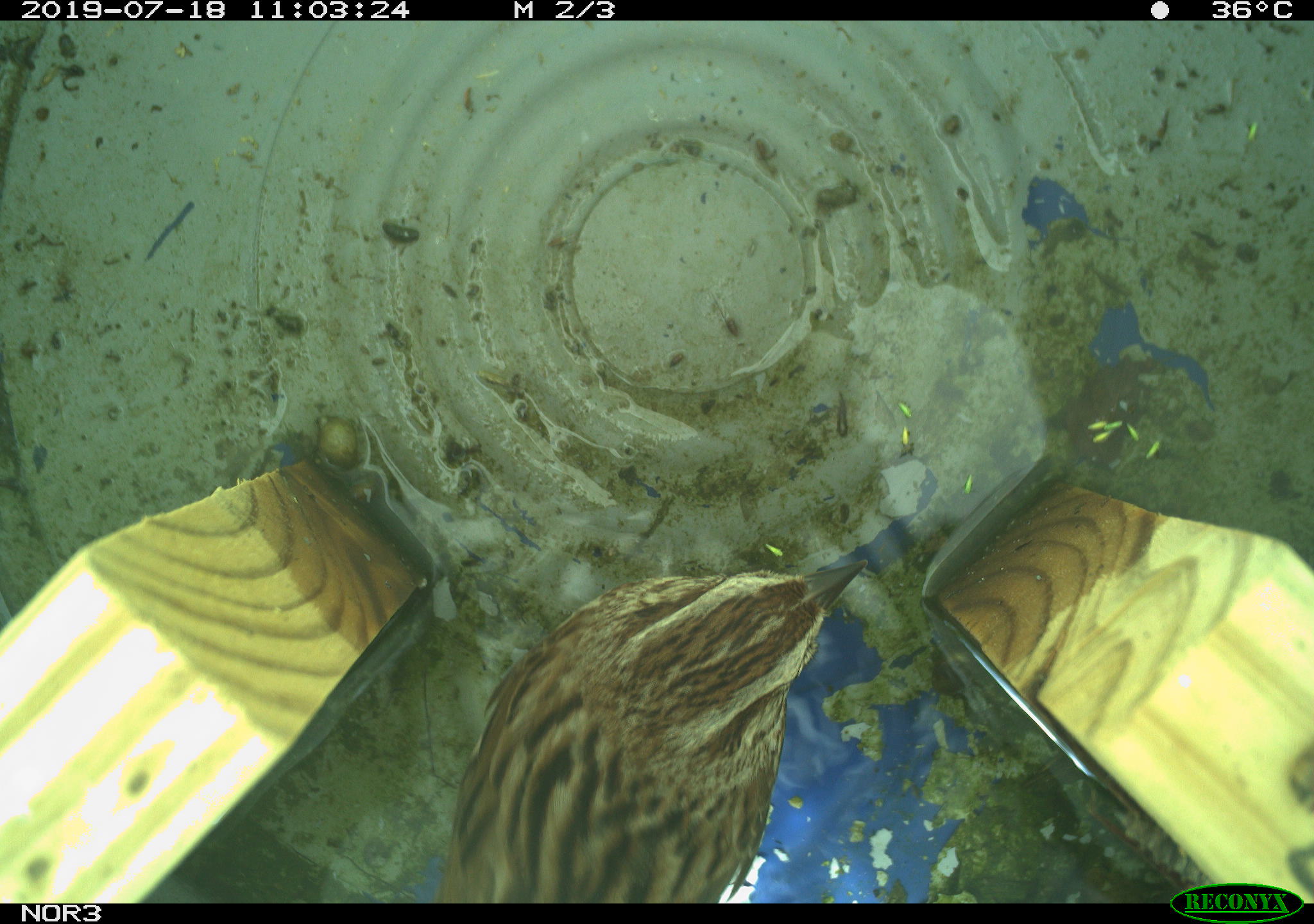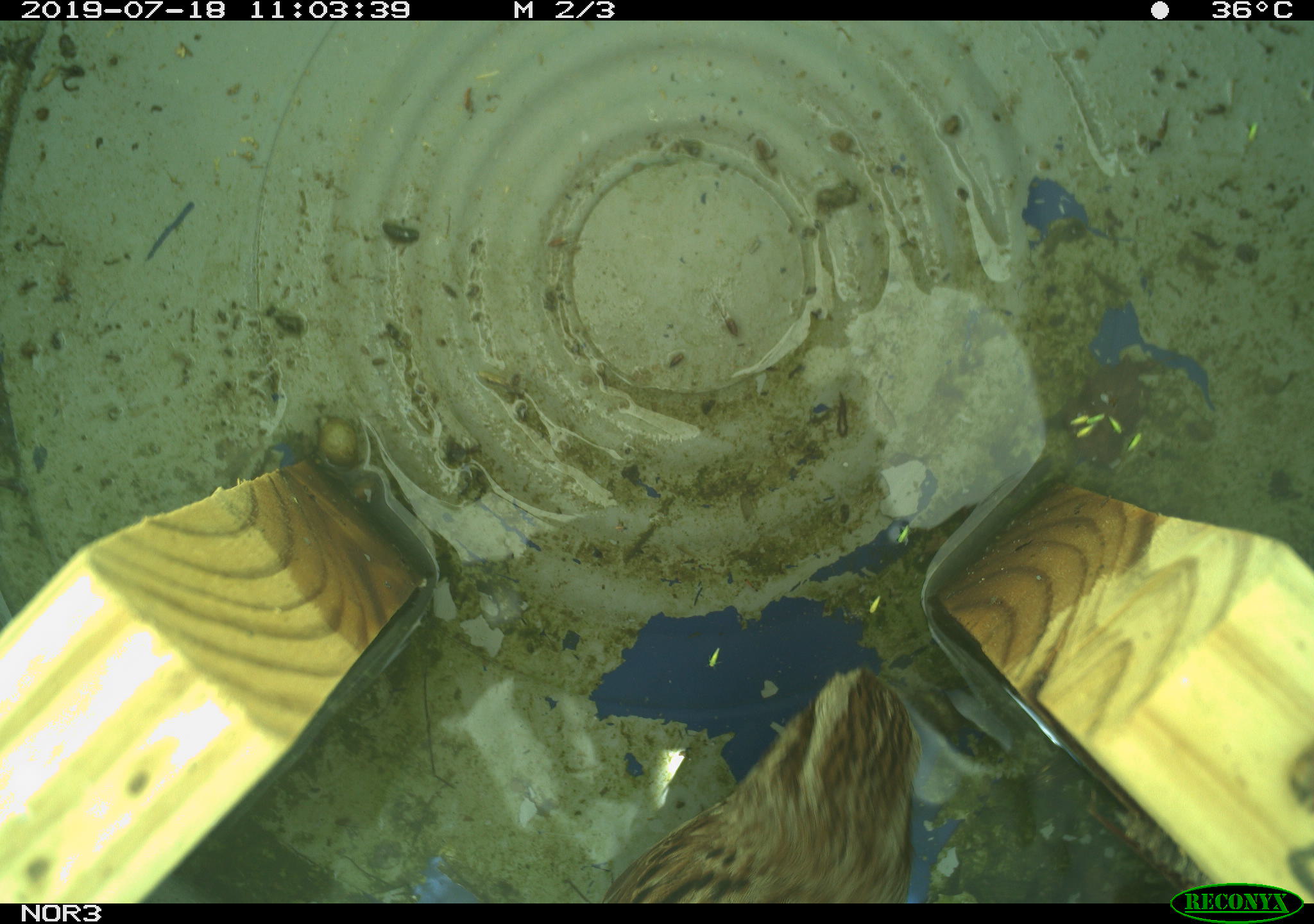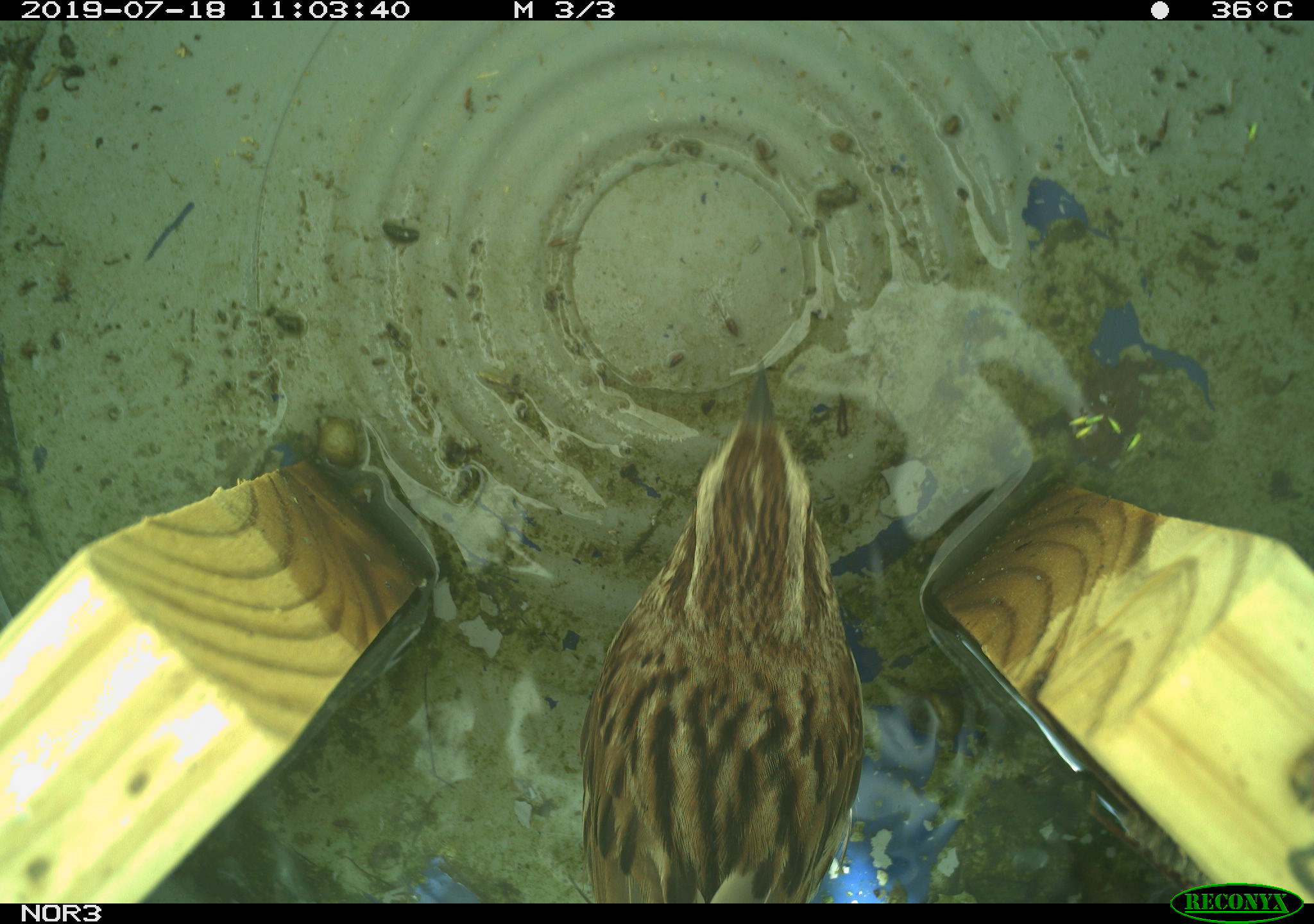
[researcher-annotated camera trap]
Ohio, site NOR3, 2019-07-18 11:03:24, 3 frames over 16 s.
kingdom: Animalia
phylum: Chordata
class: Aves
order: Passeriformes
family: Passerellidae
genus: Melospiza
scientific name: Melospiza melodia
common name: song sparrow